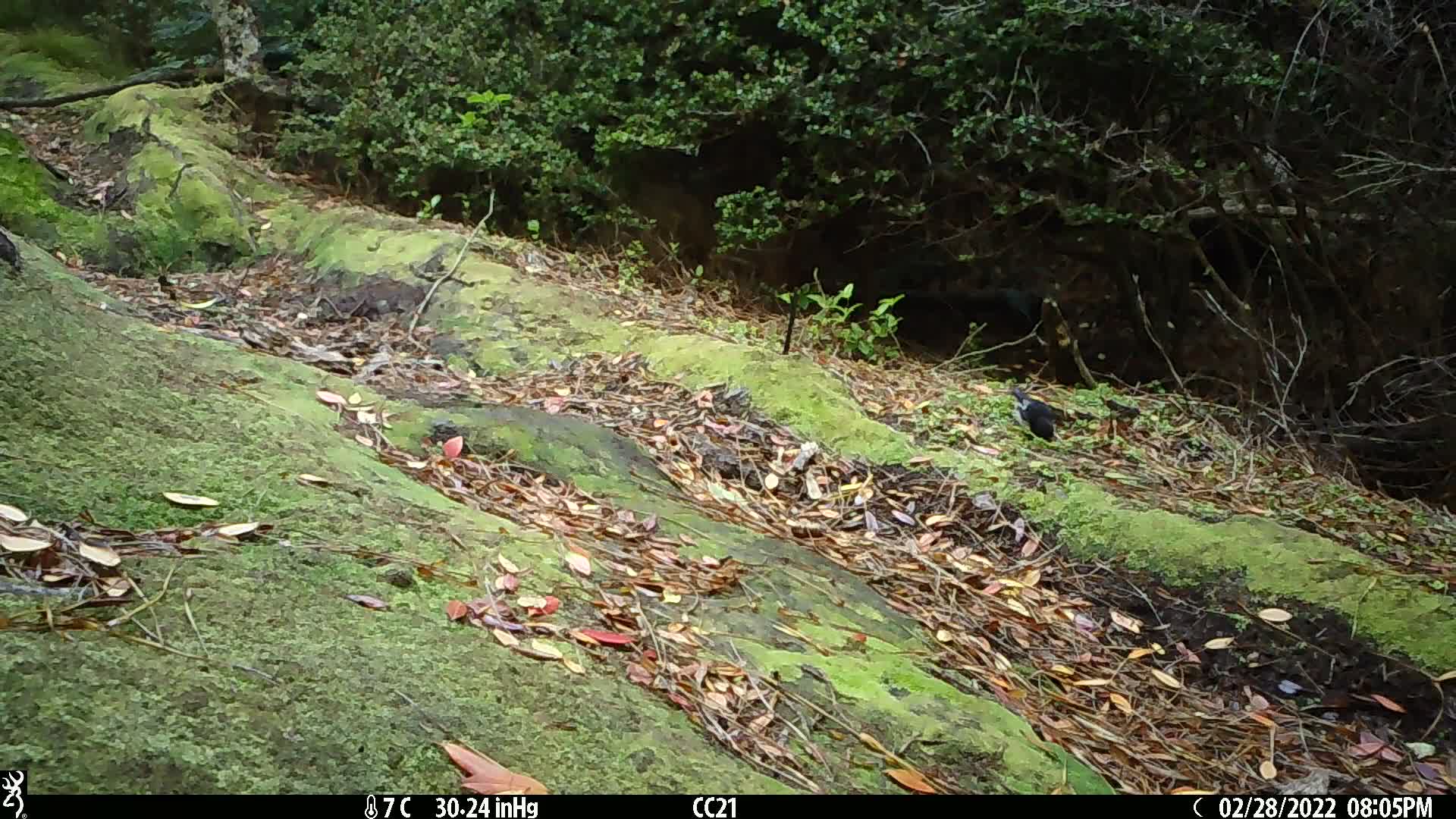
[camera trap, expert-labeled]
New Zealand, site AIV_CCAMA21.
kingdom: Animalia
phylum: Chordata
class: Aves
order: Passeriformes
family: Petroicidae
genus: Petroica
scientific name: Petroica macrocephala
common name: tomtit